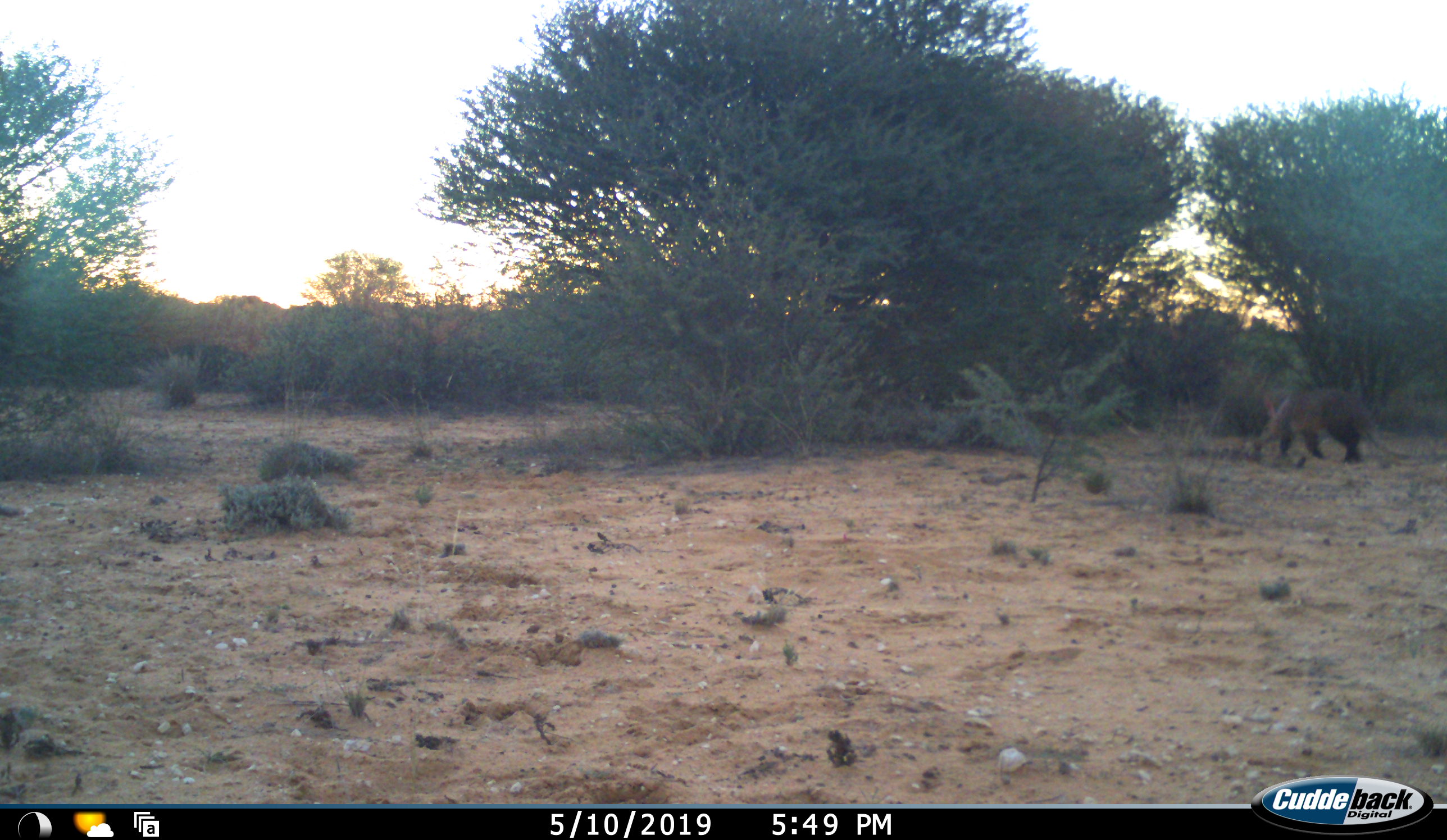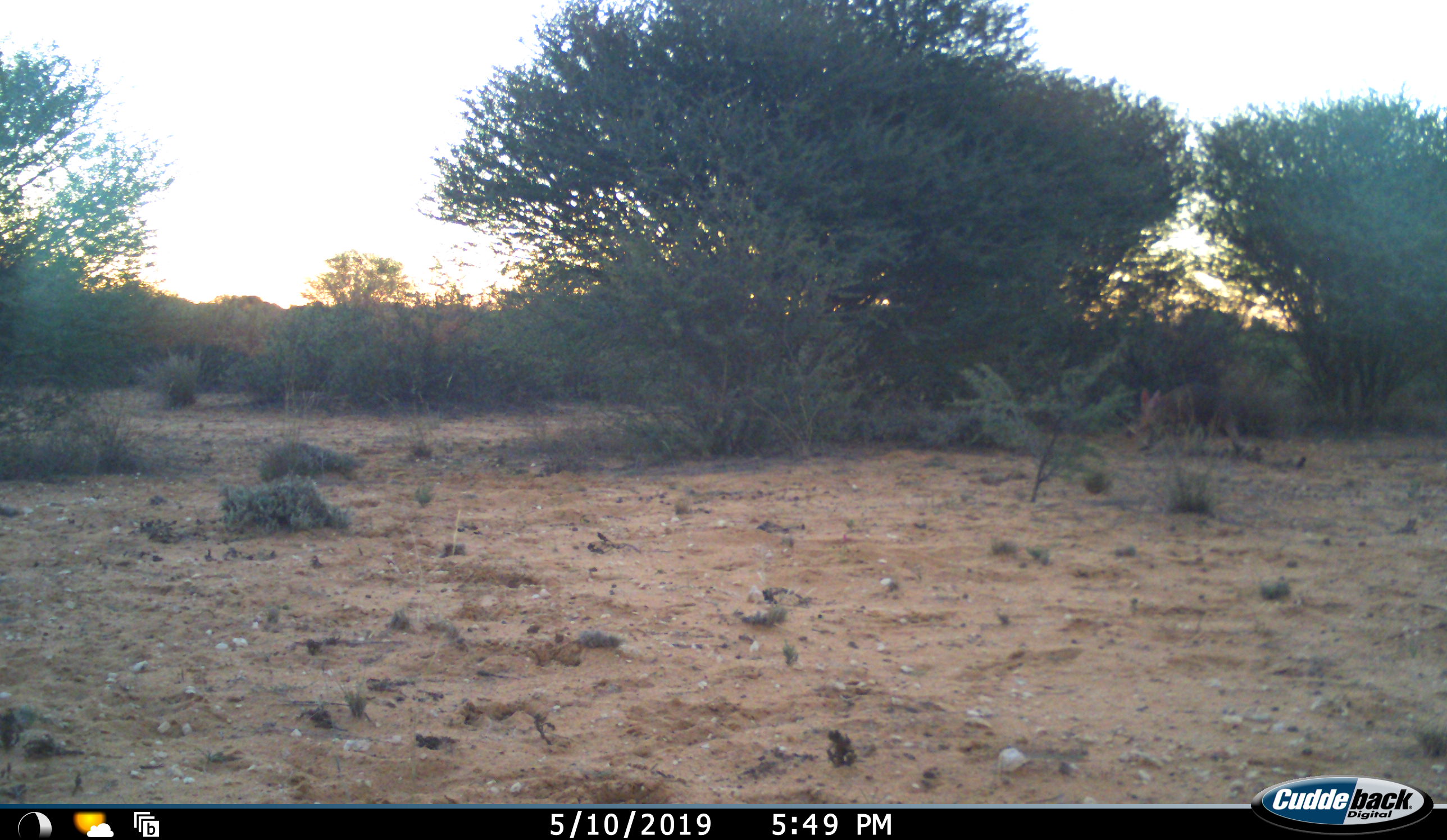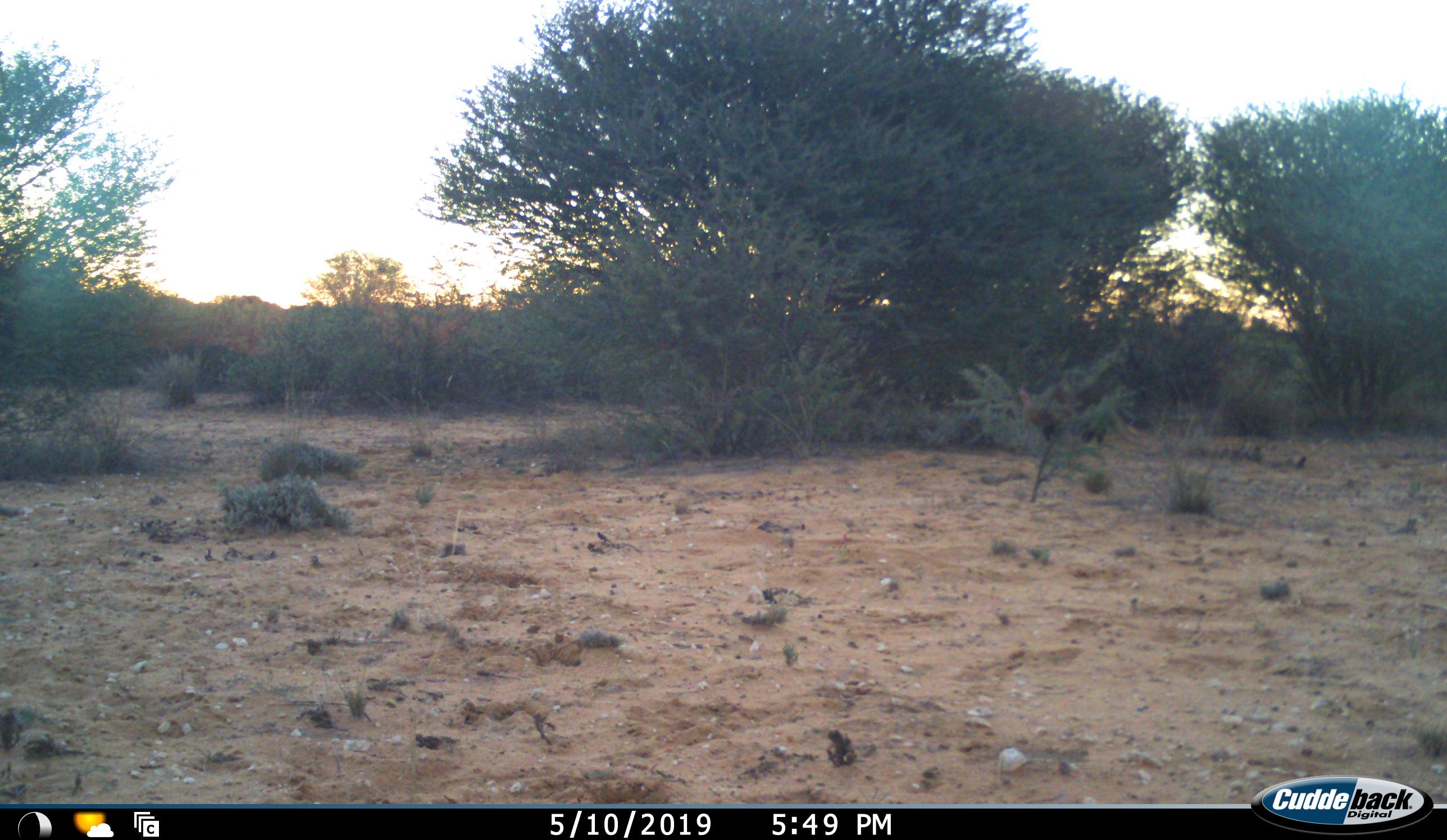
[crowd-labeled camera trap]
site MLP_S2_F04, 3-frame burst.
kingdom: Animalia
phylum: Chordata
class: Mammalia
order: Tubulidentata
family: Orycteropodidae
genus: Orycteropus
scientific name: Orycteropus afer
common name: aardvark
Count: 1.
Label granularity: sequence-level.